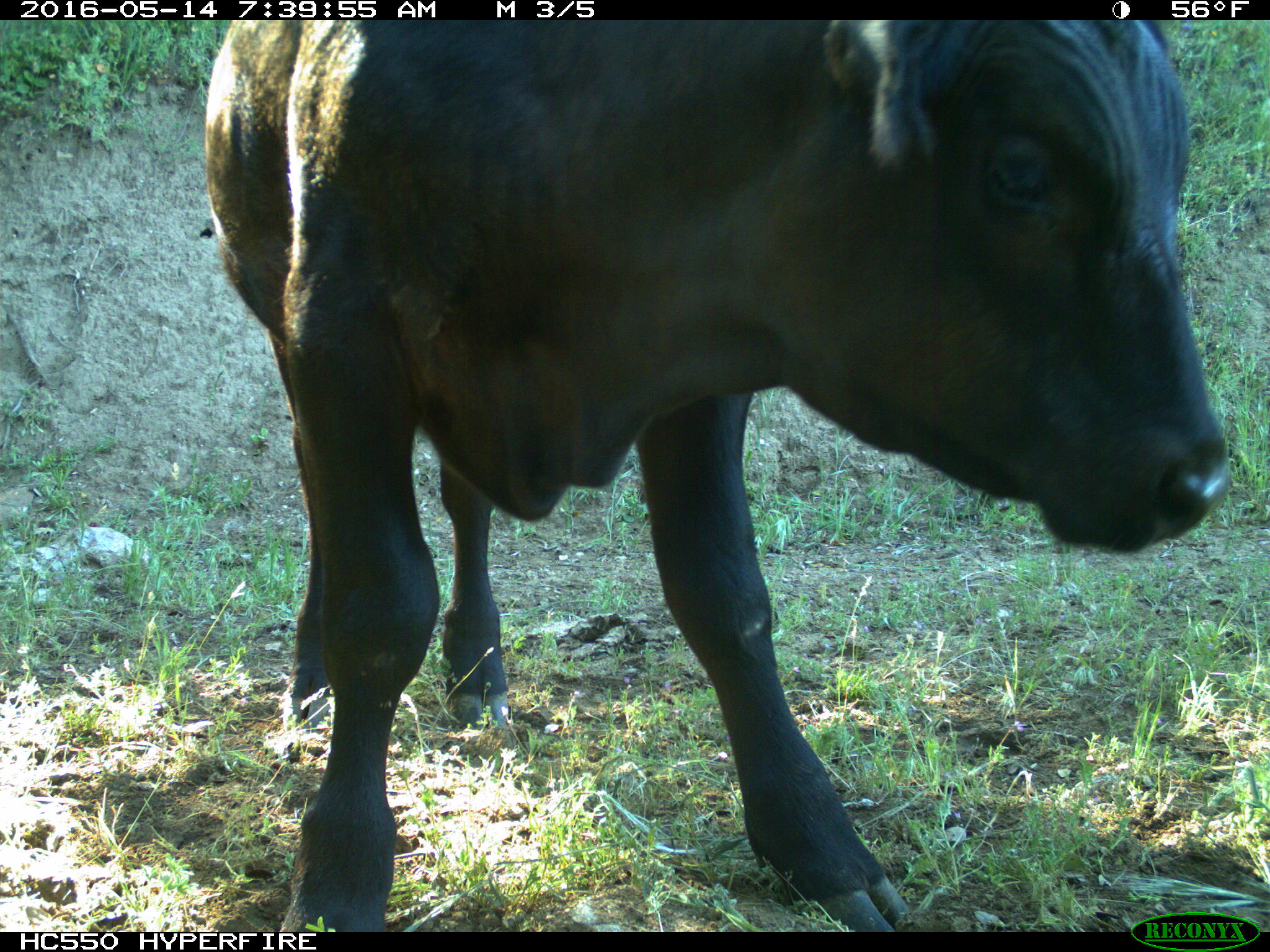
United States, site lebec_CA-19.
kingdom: Animalia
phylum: Chordata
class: Mammalia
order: Artiodactyla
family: Bovidae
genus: Bos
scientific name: Bos taurus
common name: domestic cow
Bos taurus (domestic cow).